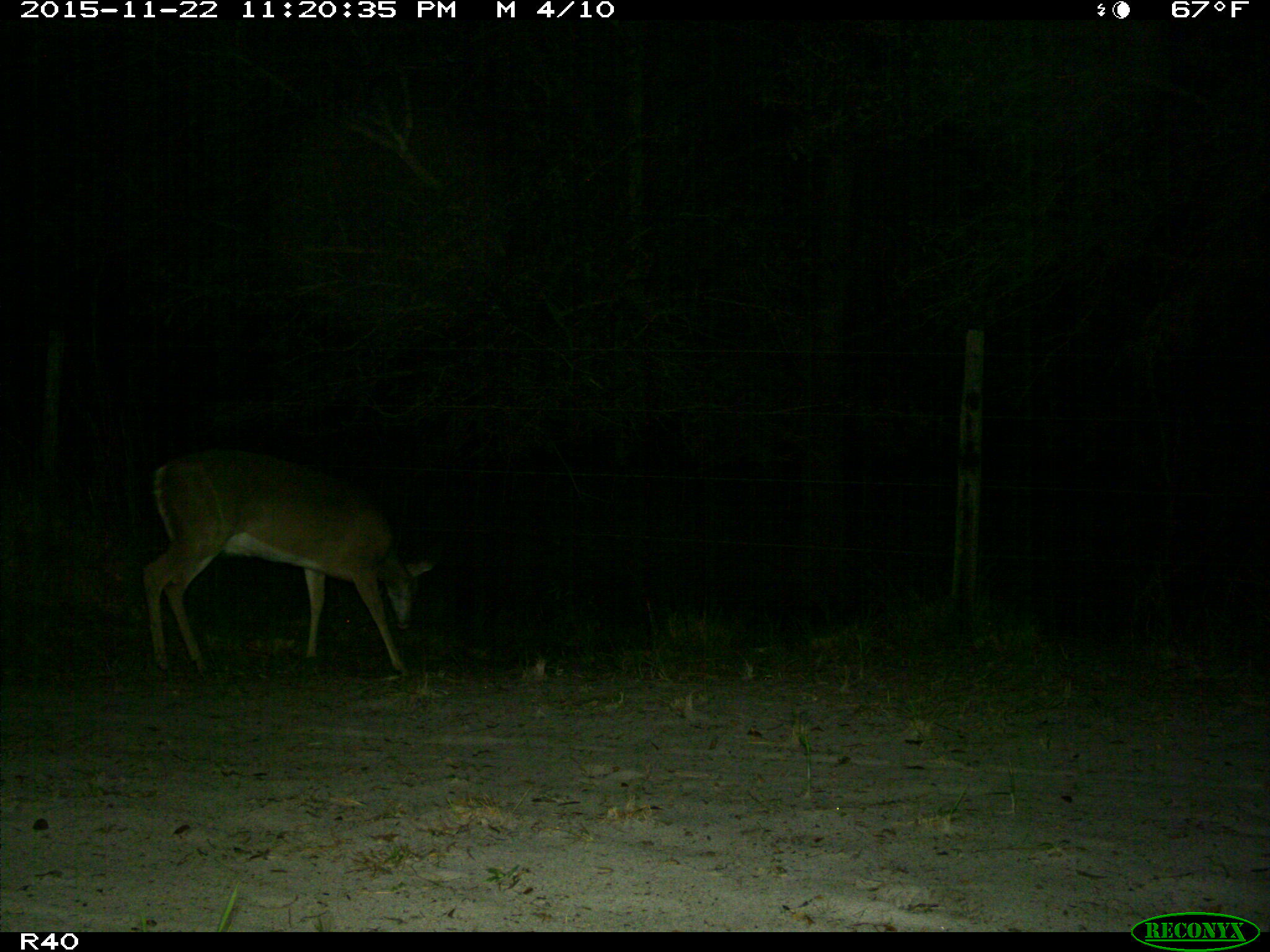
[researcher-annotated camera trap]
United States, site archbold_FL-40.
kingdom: Animalia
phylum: Chordata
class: Mammalia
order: Artiodactyla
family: Cervidae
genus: Odocoileus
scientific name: Odocoileus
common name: deer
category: unidentified deer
Unidentified deer (deer) (Odocoileus).